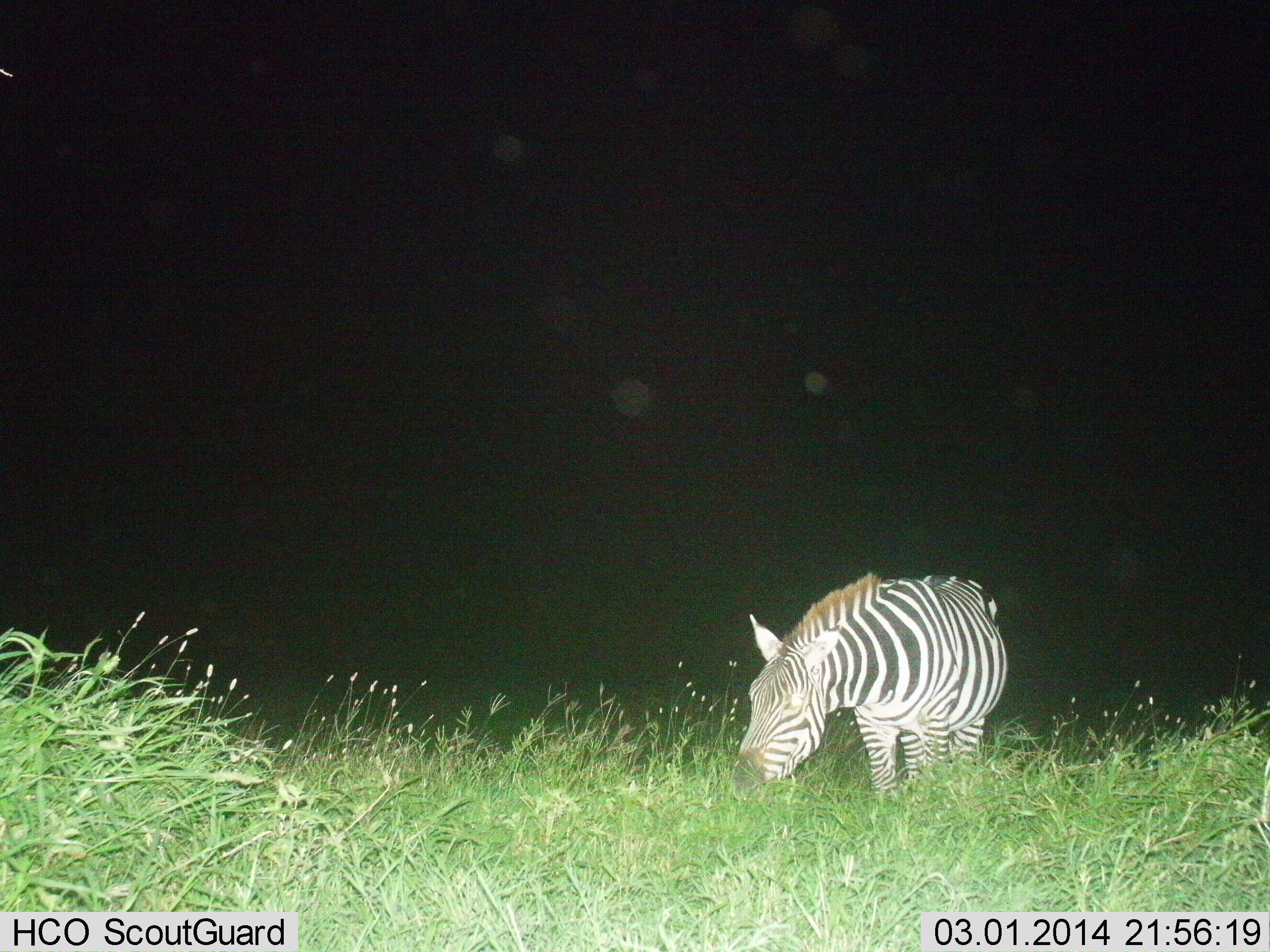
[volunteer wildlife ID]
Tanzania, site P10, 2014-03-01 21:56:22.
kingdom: Animalia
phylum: Chordata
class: Mammalia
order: Perissodactyla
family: Equidae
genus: Equus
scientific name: Equus quagga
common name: plains zebra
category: zebra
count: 1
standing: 40%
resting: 0%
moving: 0%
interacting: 0%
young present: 0%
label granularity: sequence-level